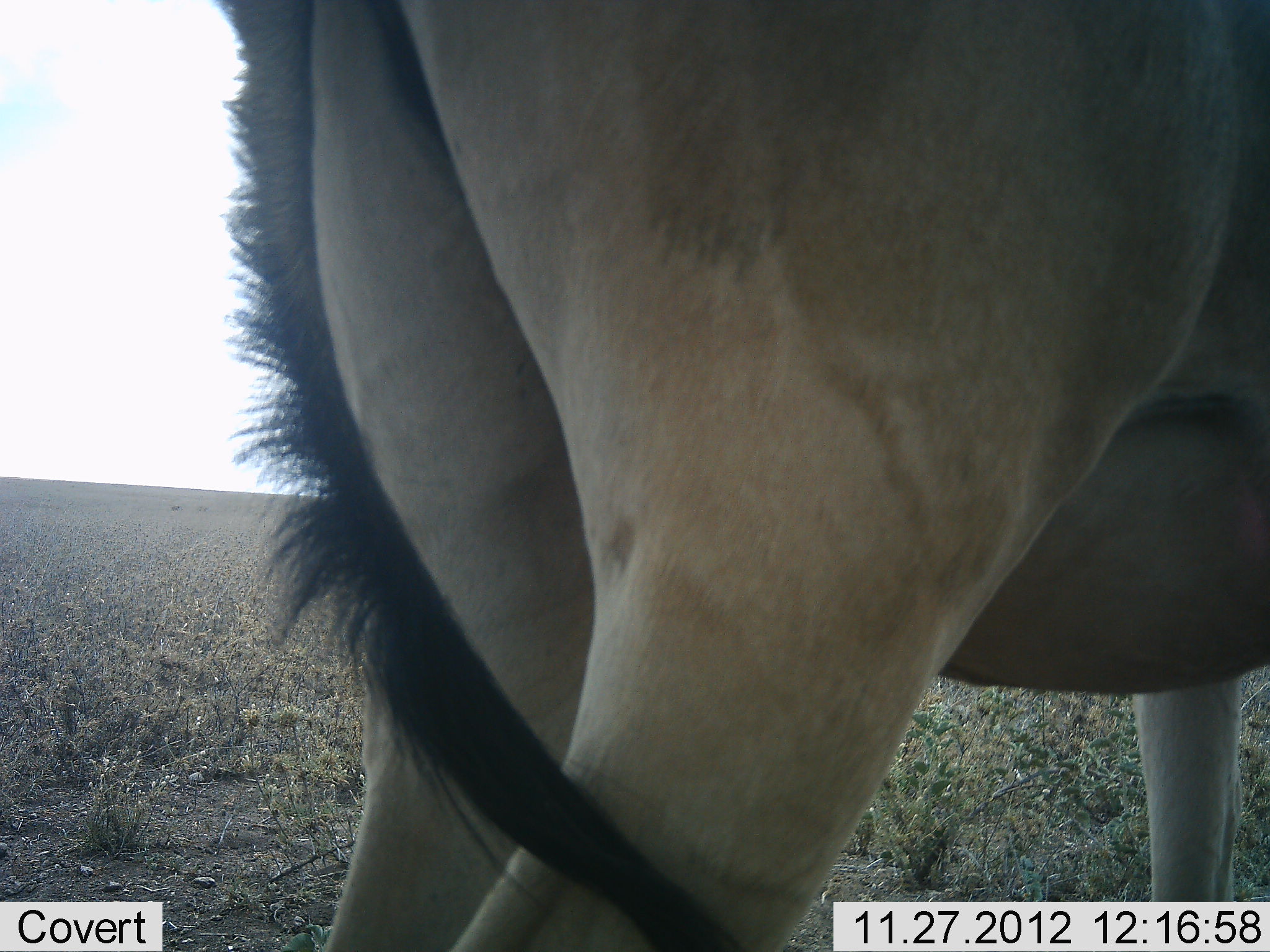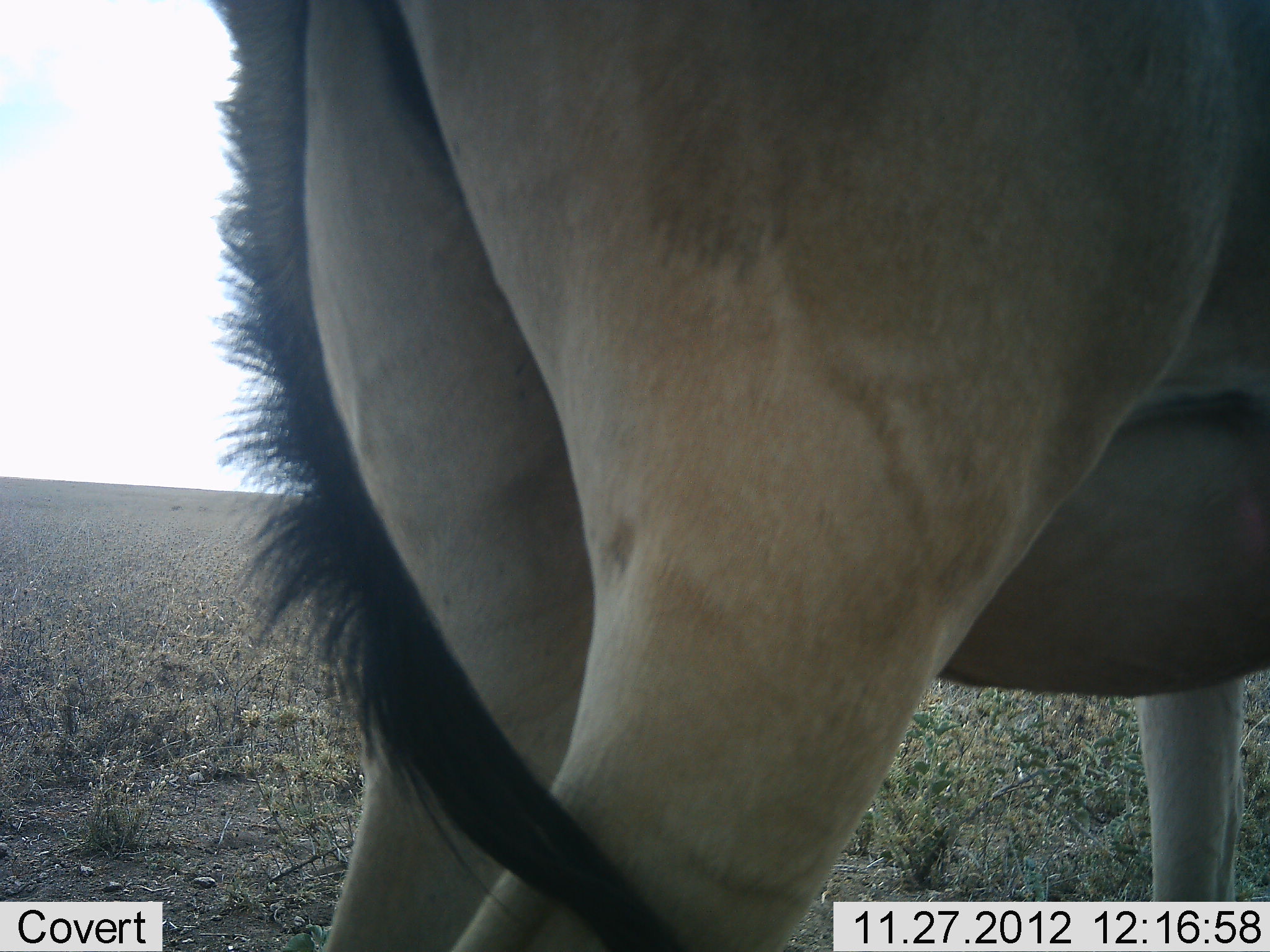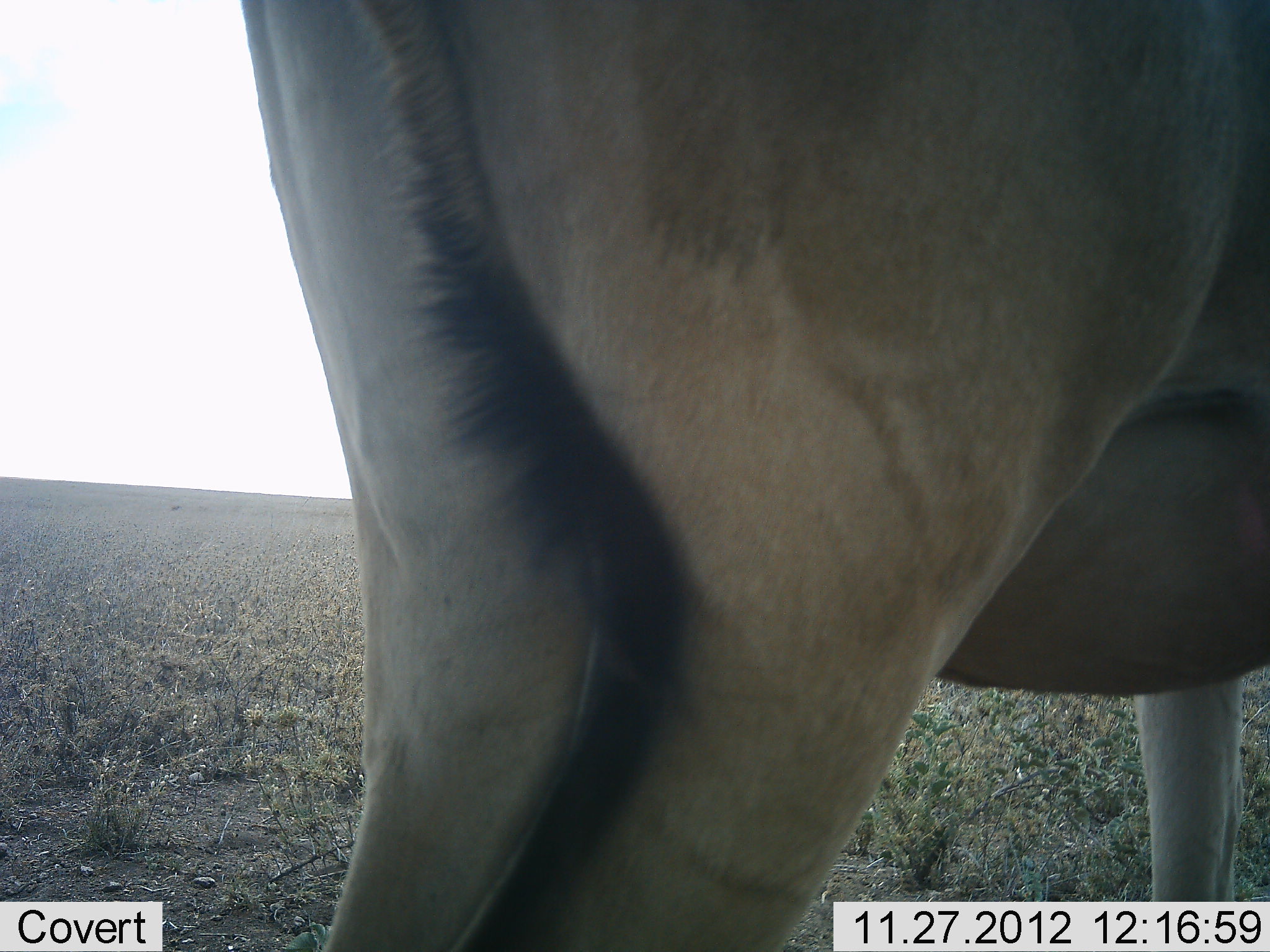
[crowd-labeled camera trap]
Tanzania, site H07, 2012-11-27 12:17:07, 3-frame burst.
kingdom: Animalia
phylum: Chordata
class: Mammalia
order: Artiodactyla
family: Bovidae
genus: Alcelaphus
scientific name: Alcelaphus buselaphus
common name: hartebeest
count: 1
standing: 100%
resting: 0%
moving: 0%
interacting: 0%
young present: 0%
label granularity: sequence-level